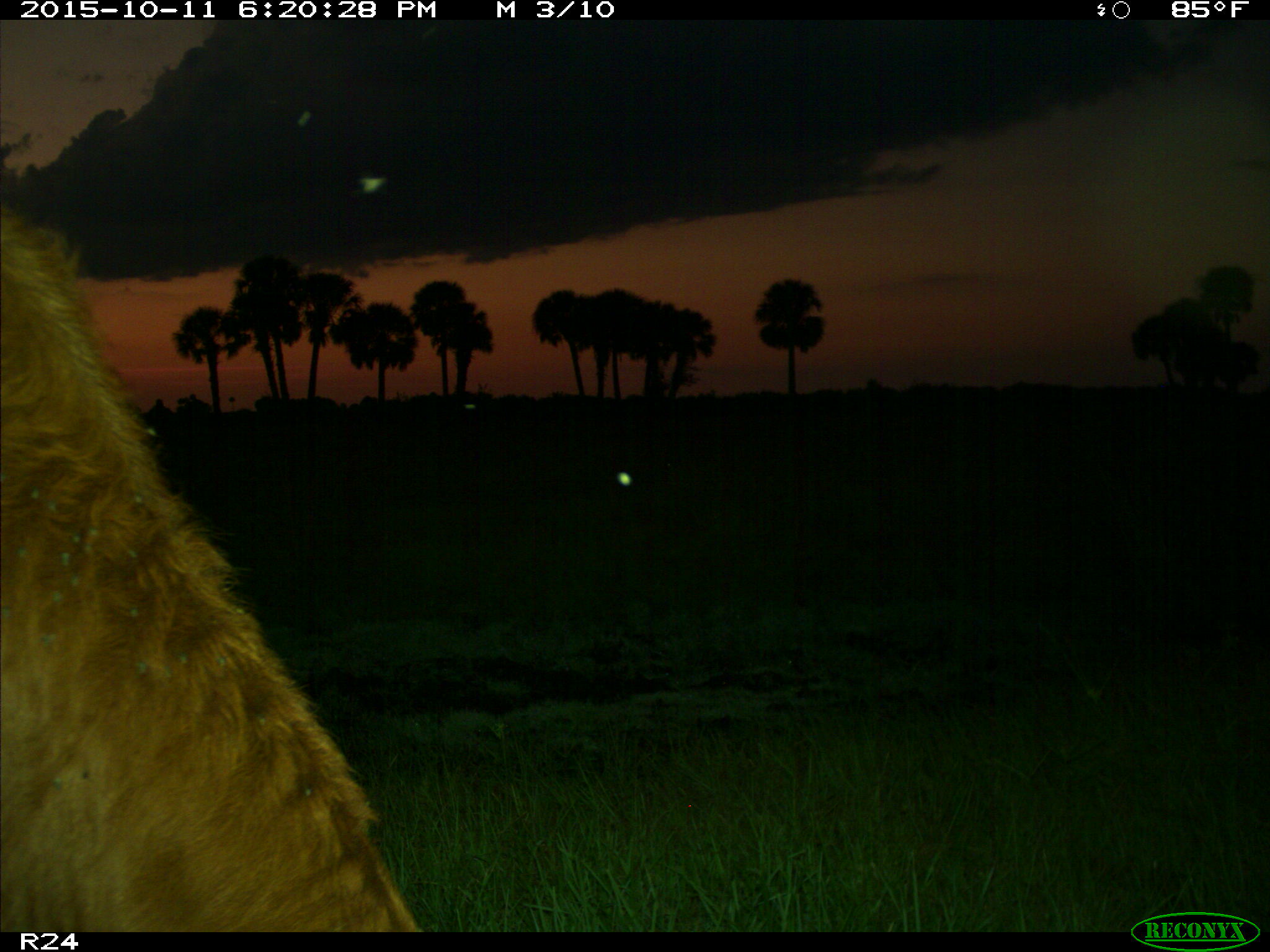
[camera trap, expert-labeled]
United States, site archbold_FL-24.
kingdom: Animalia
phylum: Chordata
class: Mammalia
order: Artiodactyla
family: Bovidae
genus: Bos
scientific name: Bos taurus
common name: domestic cow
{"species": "Bos taurus (domestic cow)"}